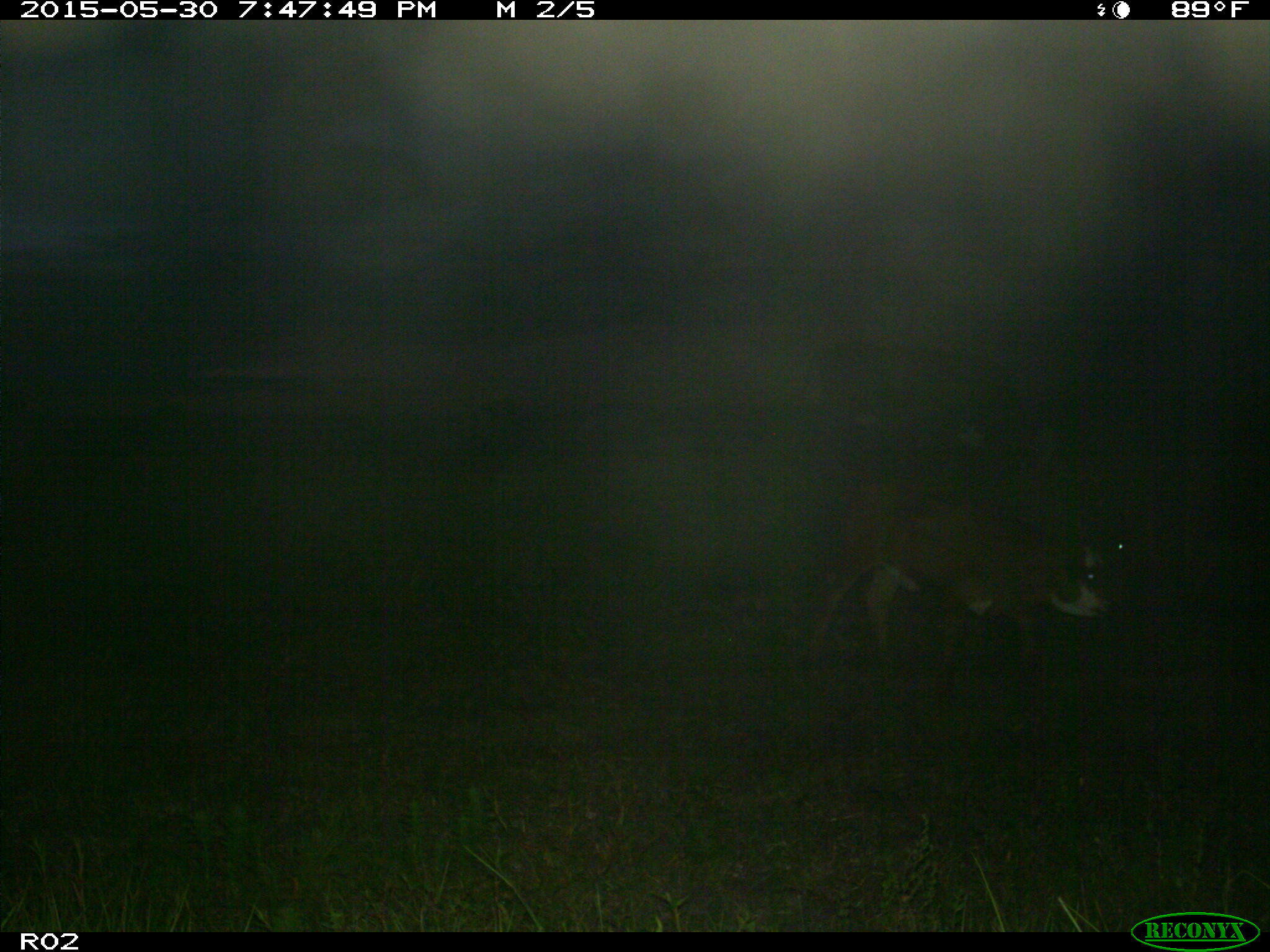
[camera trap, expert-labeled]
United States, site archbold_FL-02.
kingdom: Animalia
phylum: Chordata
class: Mammalia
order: Artiodactyla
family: Bovidae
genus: Bos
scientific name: Bos taurus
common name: domestic cow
Bos taurus (domestic cow).